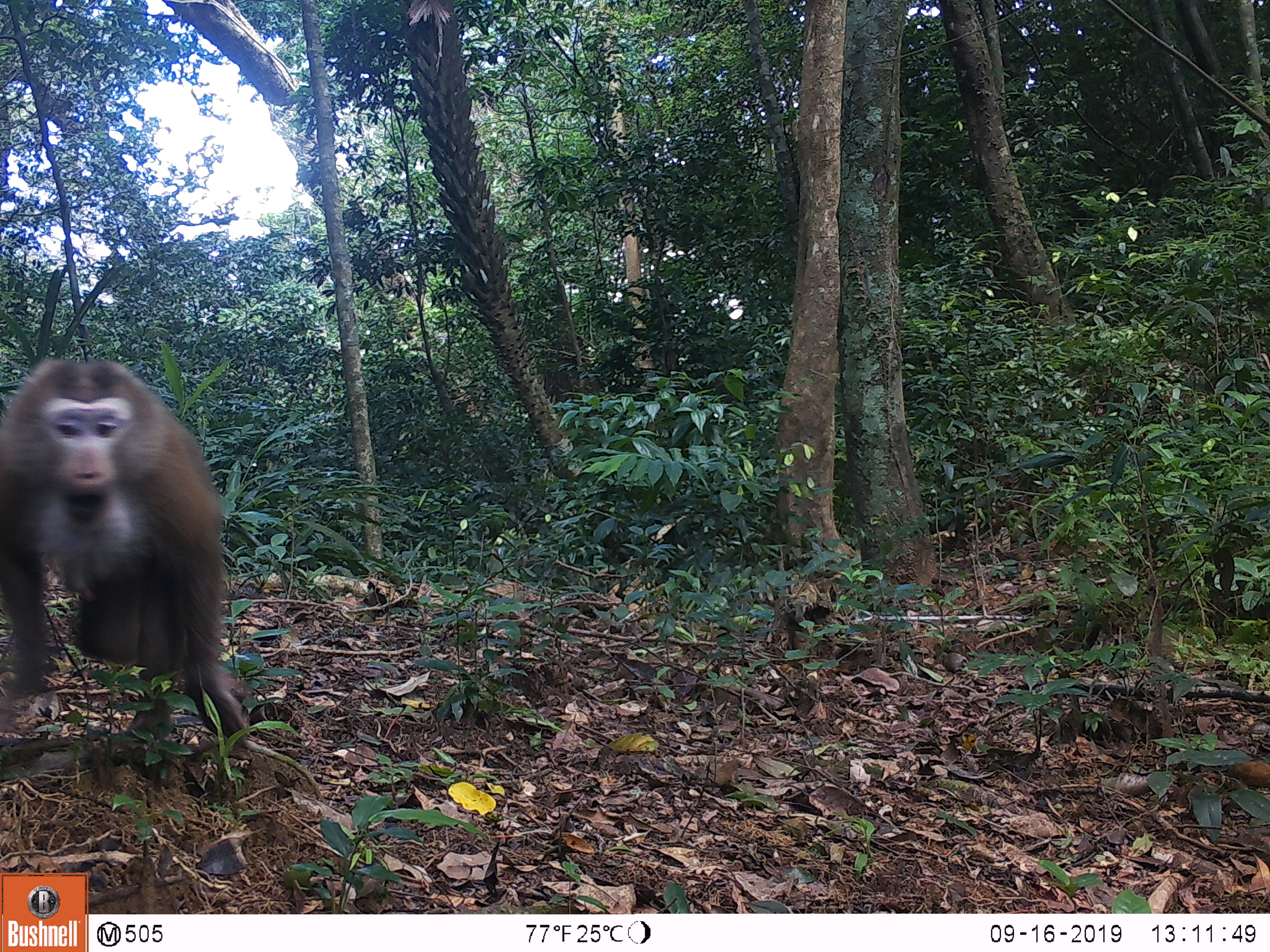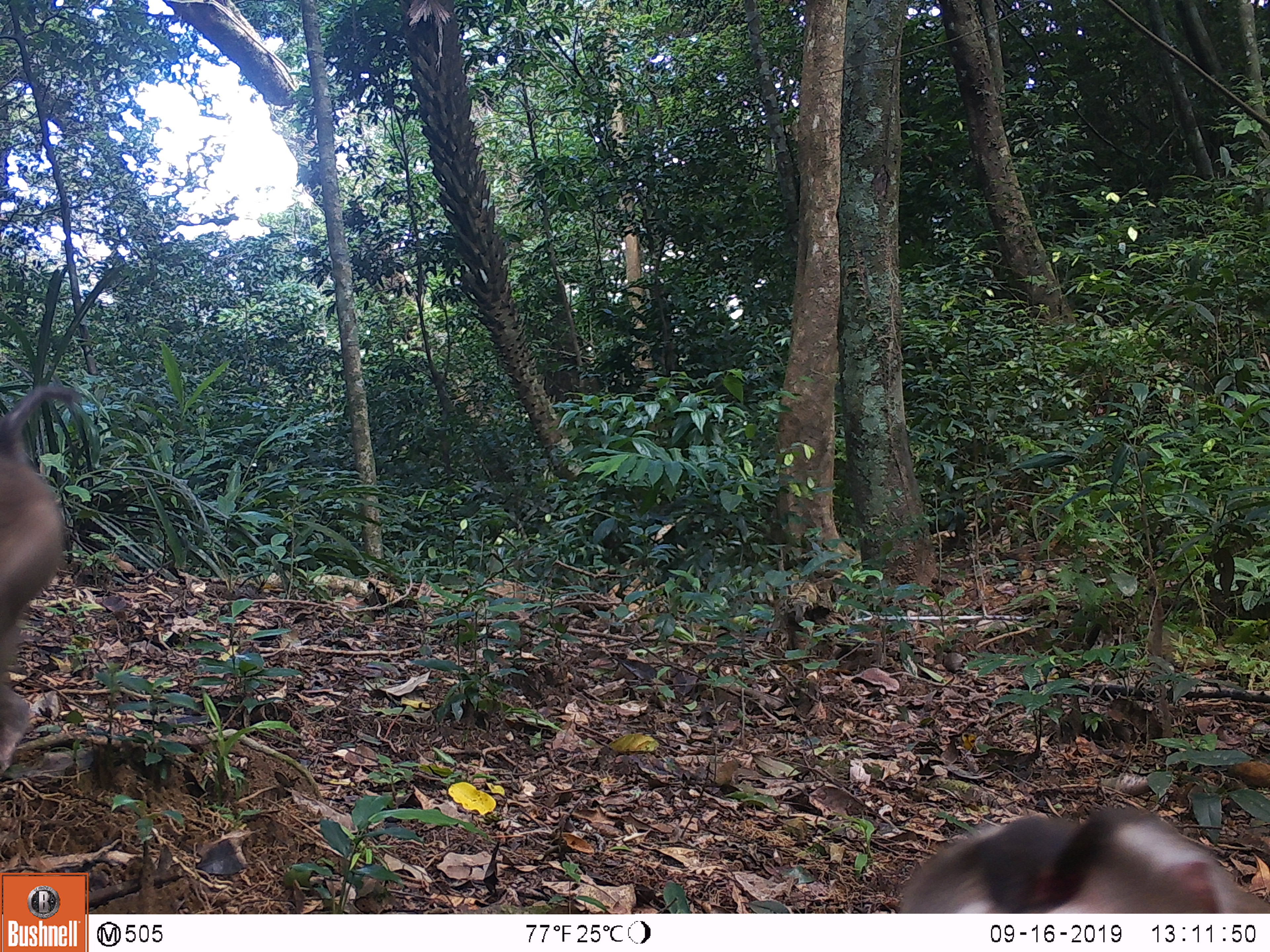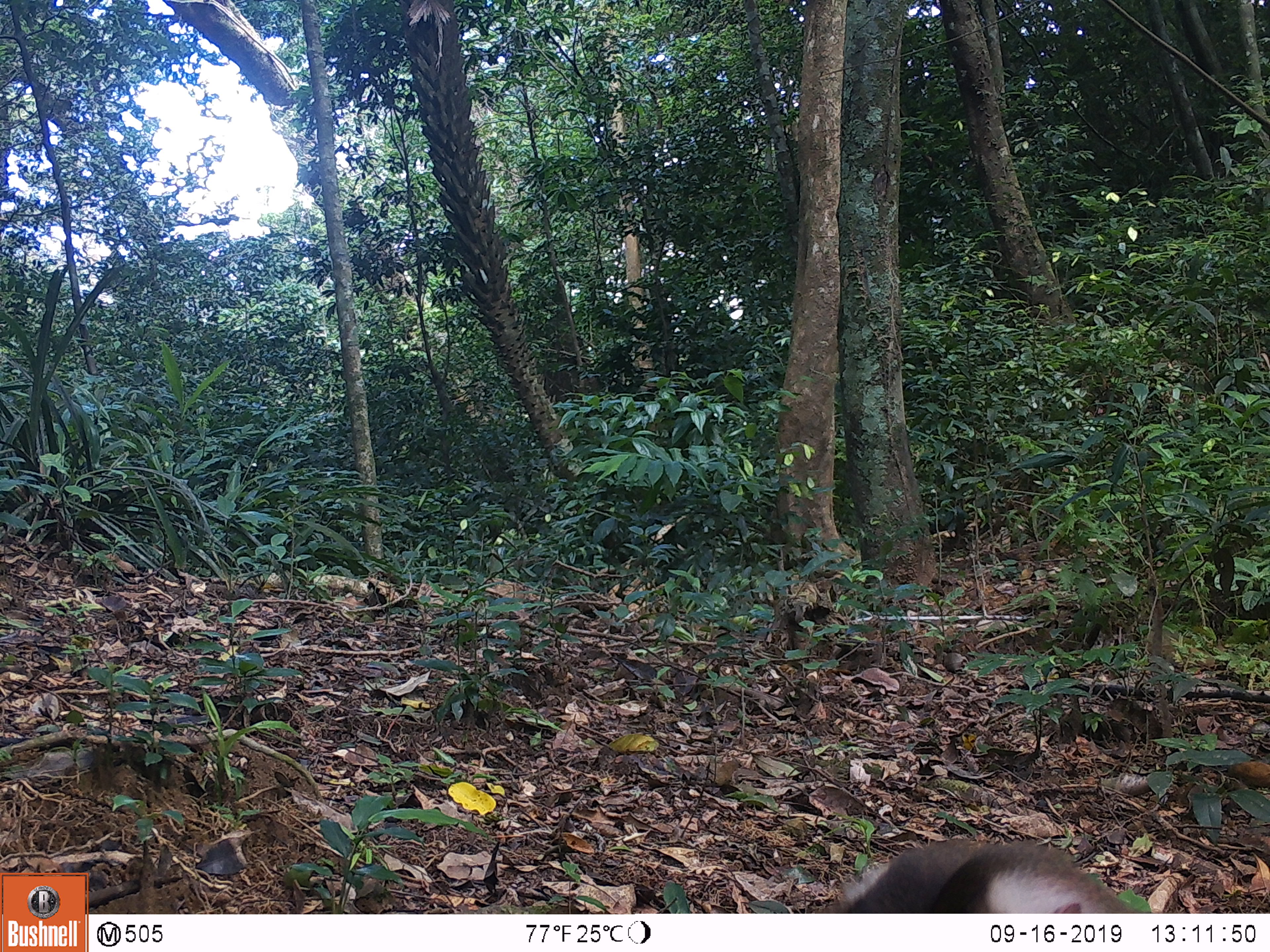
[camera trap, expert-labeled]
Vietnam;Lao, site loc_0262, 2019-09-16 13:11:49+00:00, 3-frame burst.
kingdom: Animalia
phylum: Chordata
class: Mammalia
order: Primates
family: Cercopithecidae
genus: Macaca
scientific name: Macaca nemestrina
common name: pig-tailed macaque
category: pig tailed macaque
Pig tailed macaque (pig-tailed macaque) (Macaca nemestrina). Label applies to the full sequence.